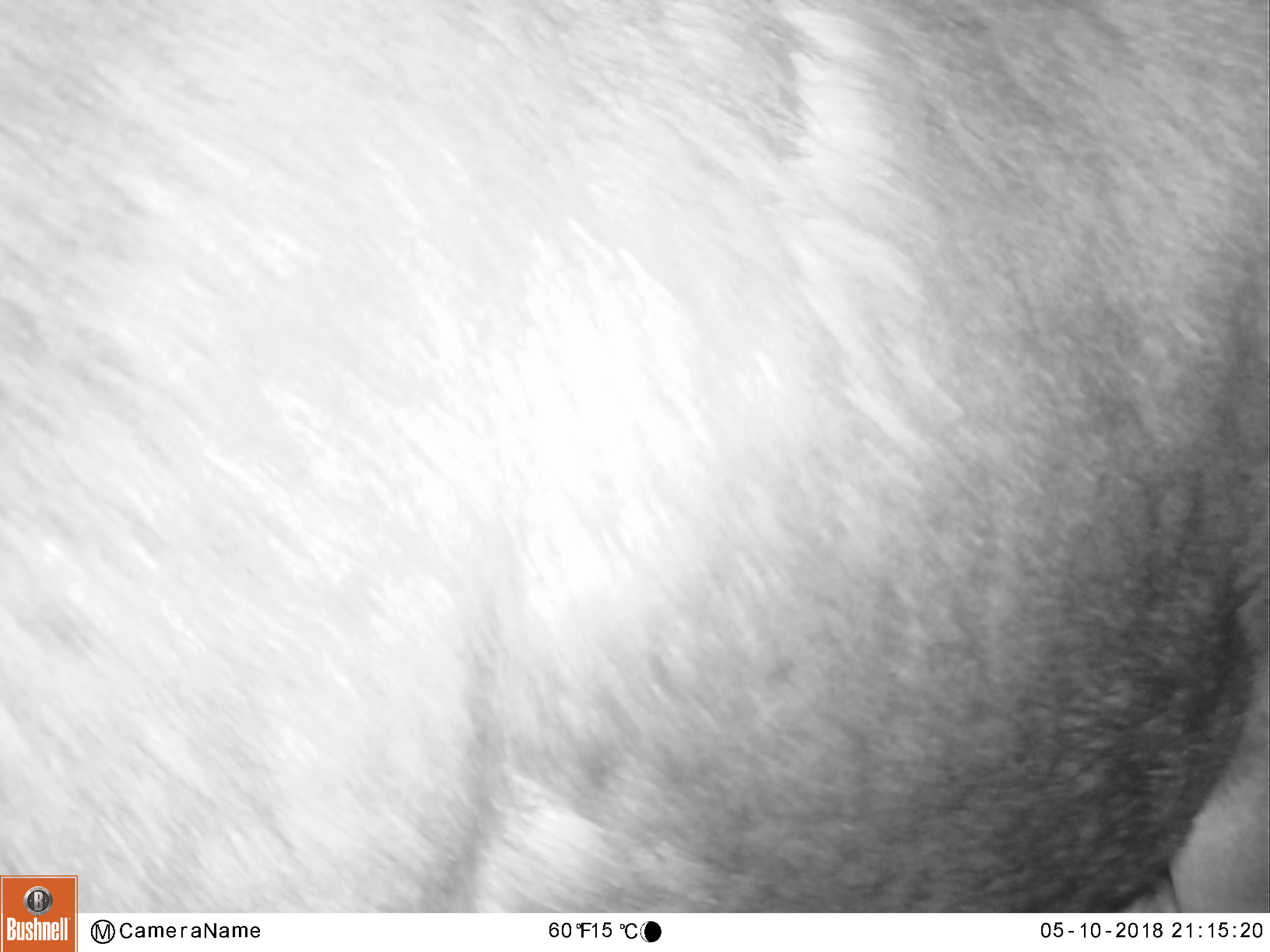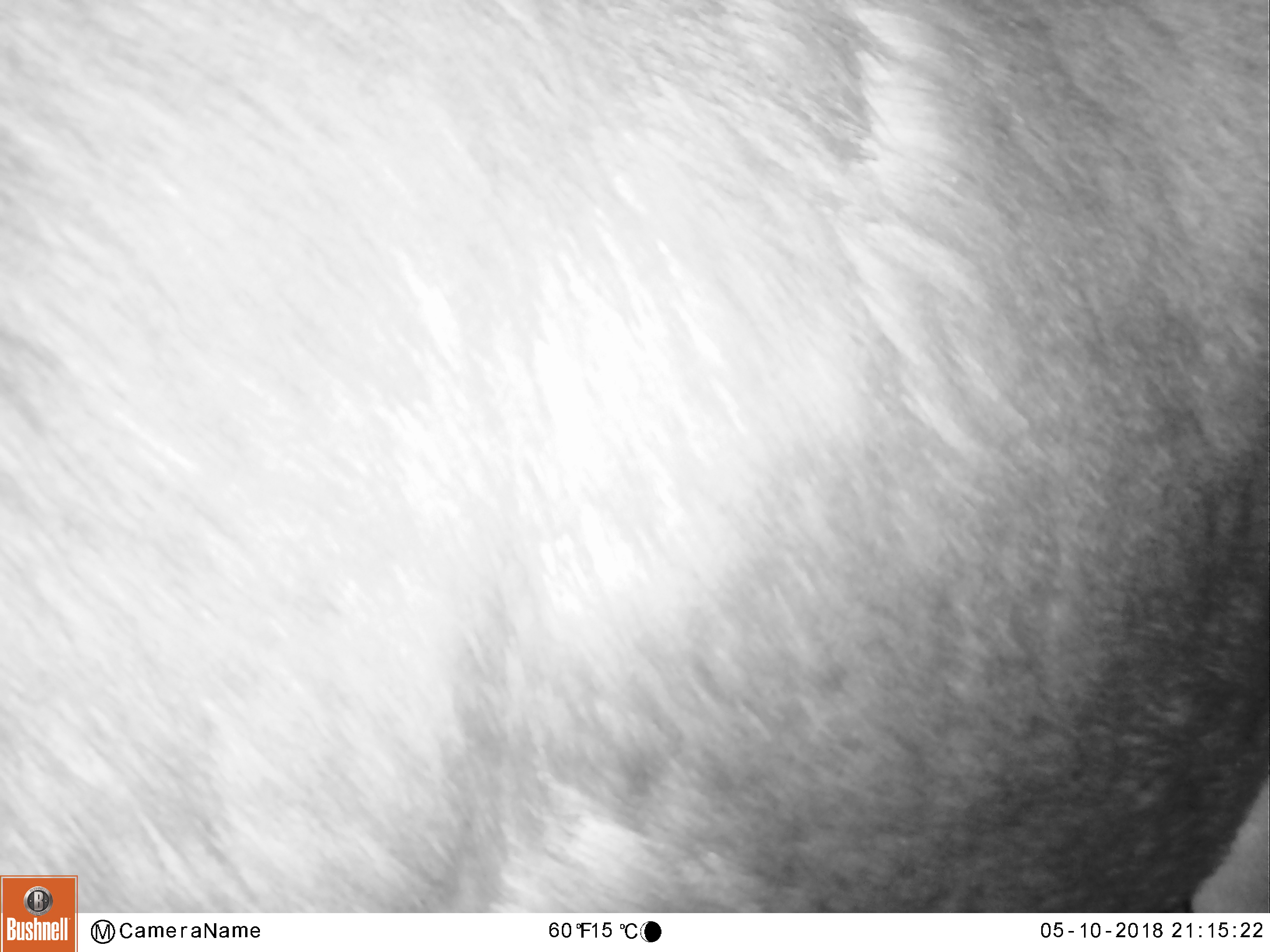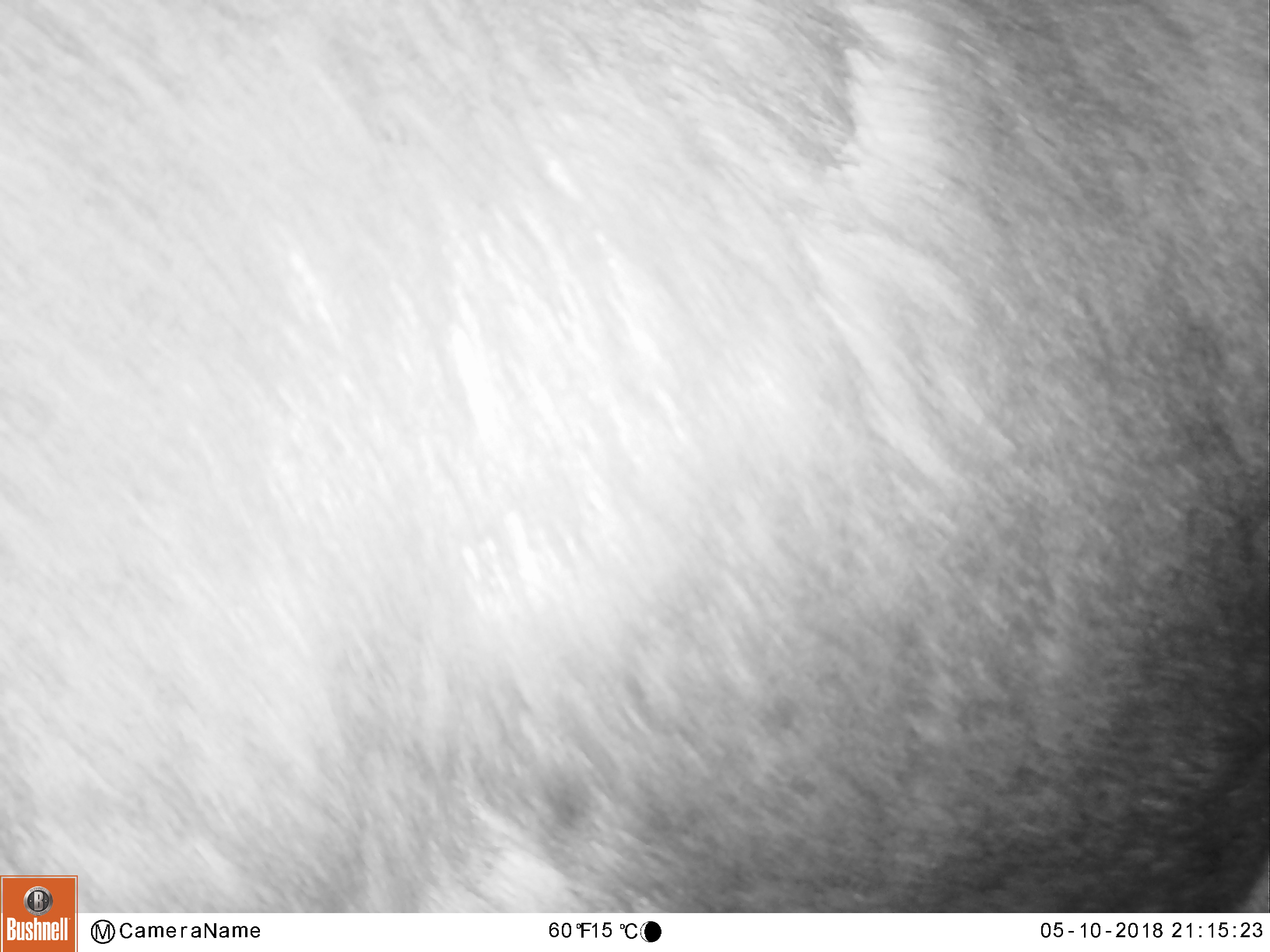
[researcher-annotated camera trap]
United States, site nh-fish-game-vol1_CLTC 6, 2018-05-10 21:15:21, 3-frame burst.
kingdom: Animalia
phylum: Chordata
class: Mammalia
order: Artiodactyla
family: Cervidae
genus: Alces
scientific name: Alces alces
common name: moose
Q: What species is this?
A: Moose (Alces alces).